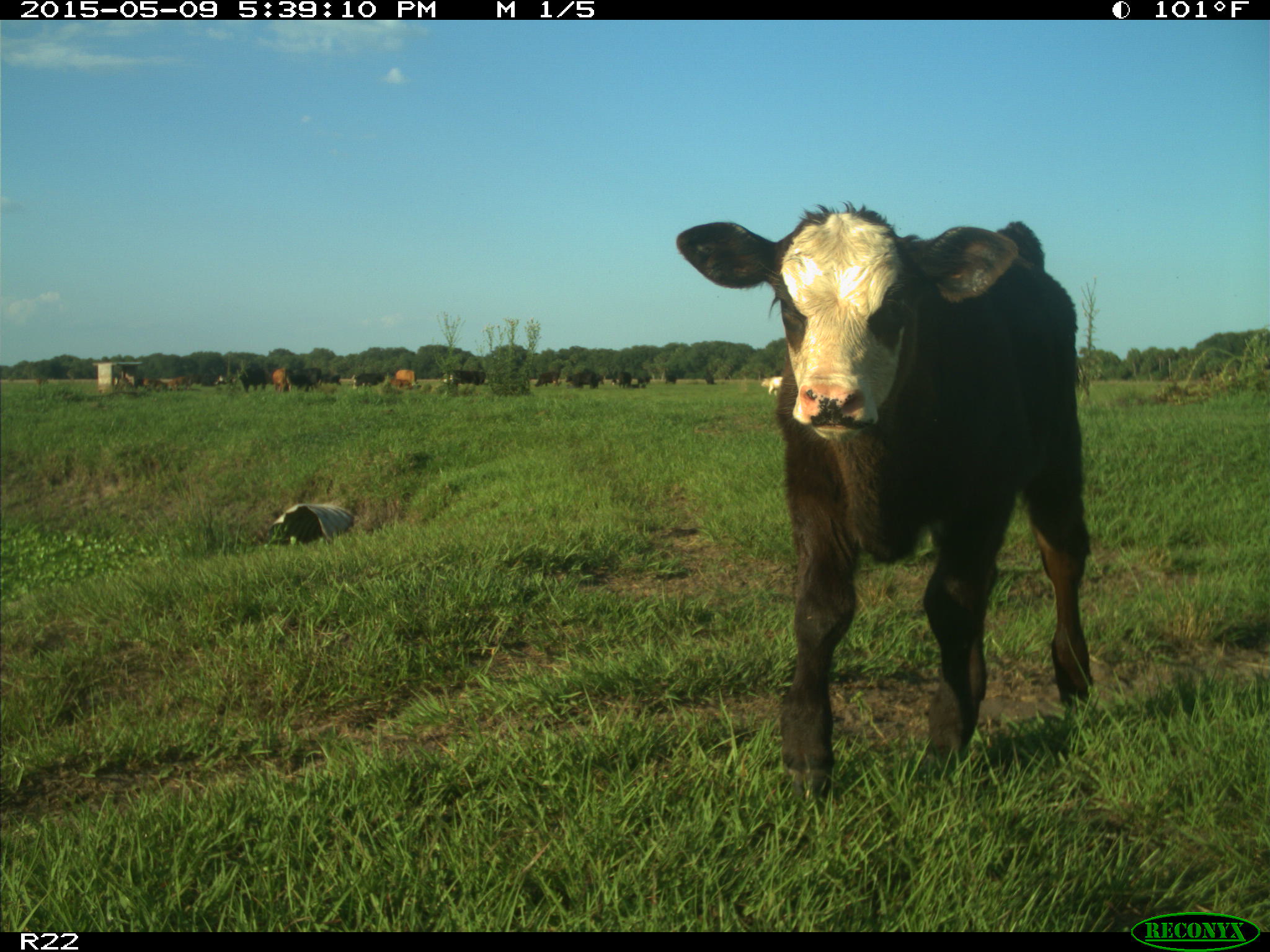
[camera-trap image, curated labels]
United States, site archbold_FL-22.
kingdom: Animalia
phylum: Chordata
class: Mammalia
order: Artiodactyla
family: Bovidae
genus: Bos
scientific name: Bos taurus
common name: domestic cow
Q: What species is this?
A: Bos taurus (domestic cow).